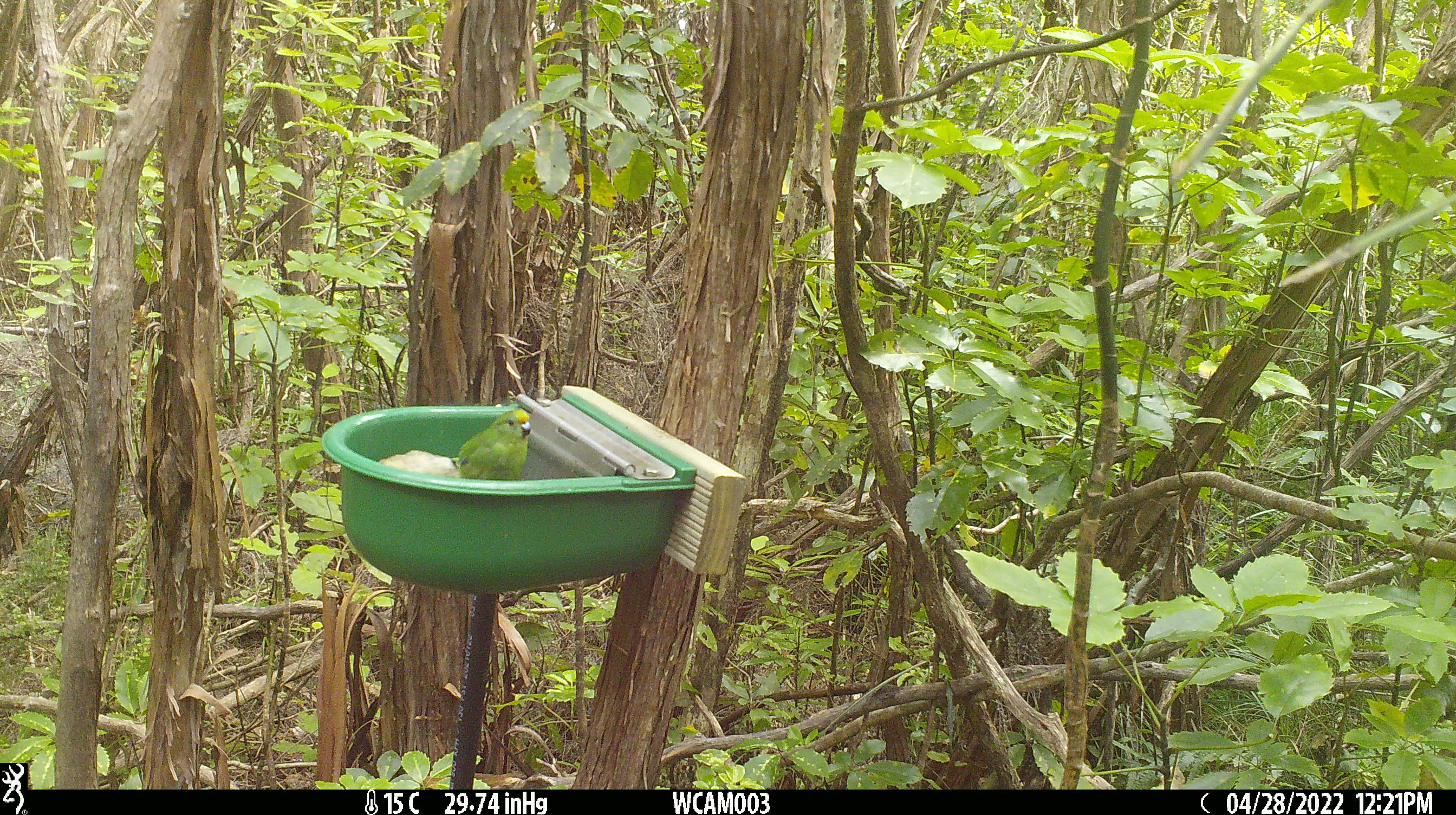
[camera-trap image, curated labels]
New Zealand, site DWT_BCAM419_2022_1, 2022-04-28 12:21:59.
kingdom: Animalia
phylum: Chordata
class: Aves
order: Psittaciformes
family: Psittaculidae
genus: Cyanoramphus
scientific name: Cyanoramphus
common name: parakeet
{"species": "parakeet (Cyanoramphus)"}